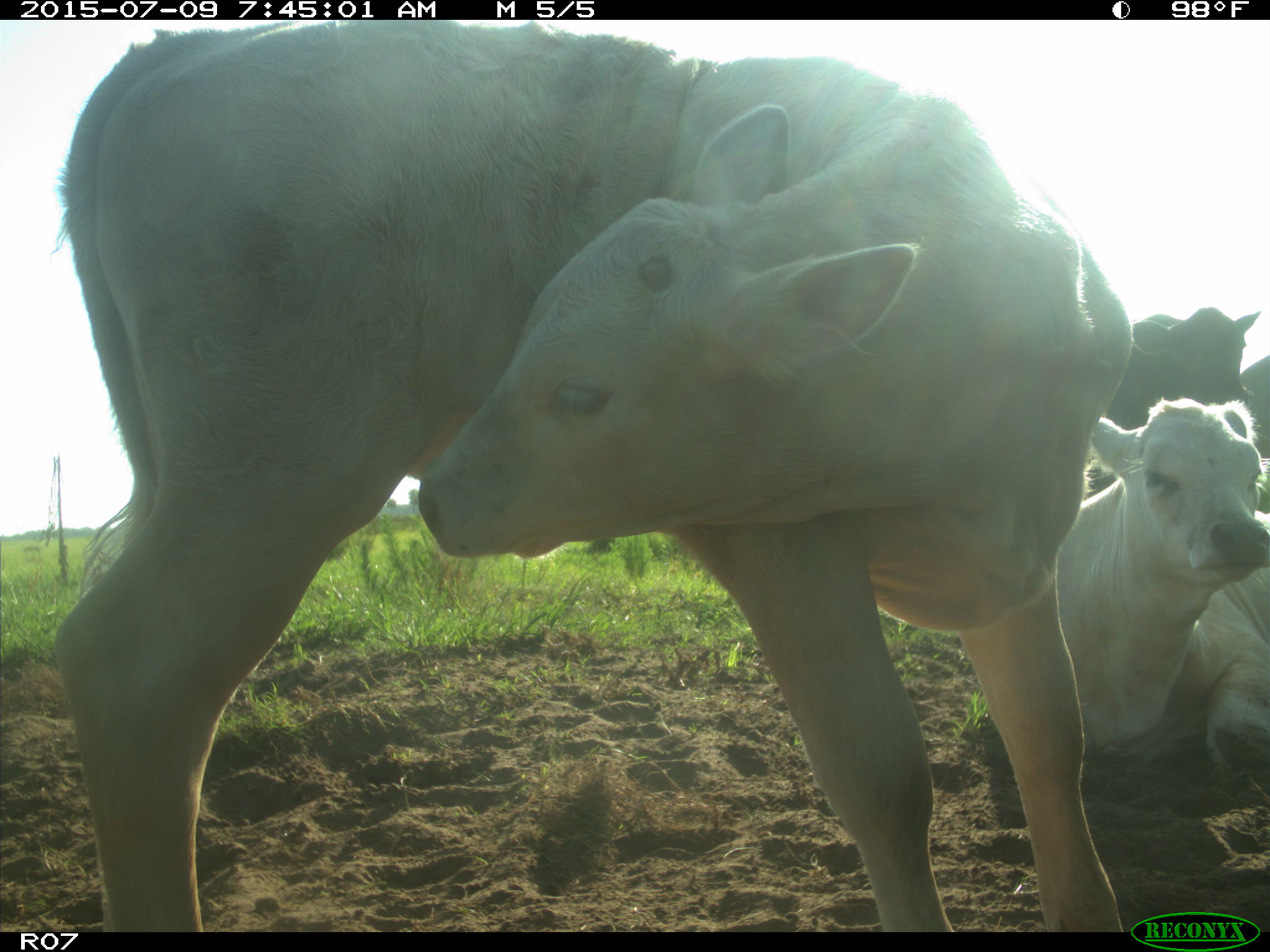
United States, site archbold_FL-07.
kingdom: Animalia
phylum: Chordata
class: Mammalia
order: Artiodactyla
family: Bovidae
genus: Bos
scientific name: Bos taurus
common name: domestic cow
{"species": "Bos taurus (domestic cow)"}